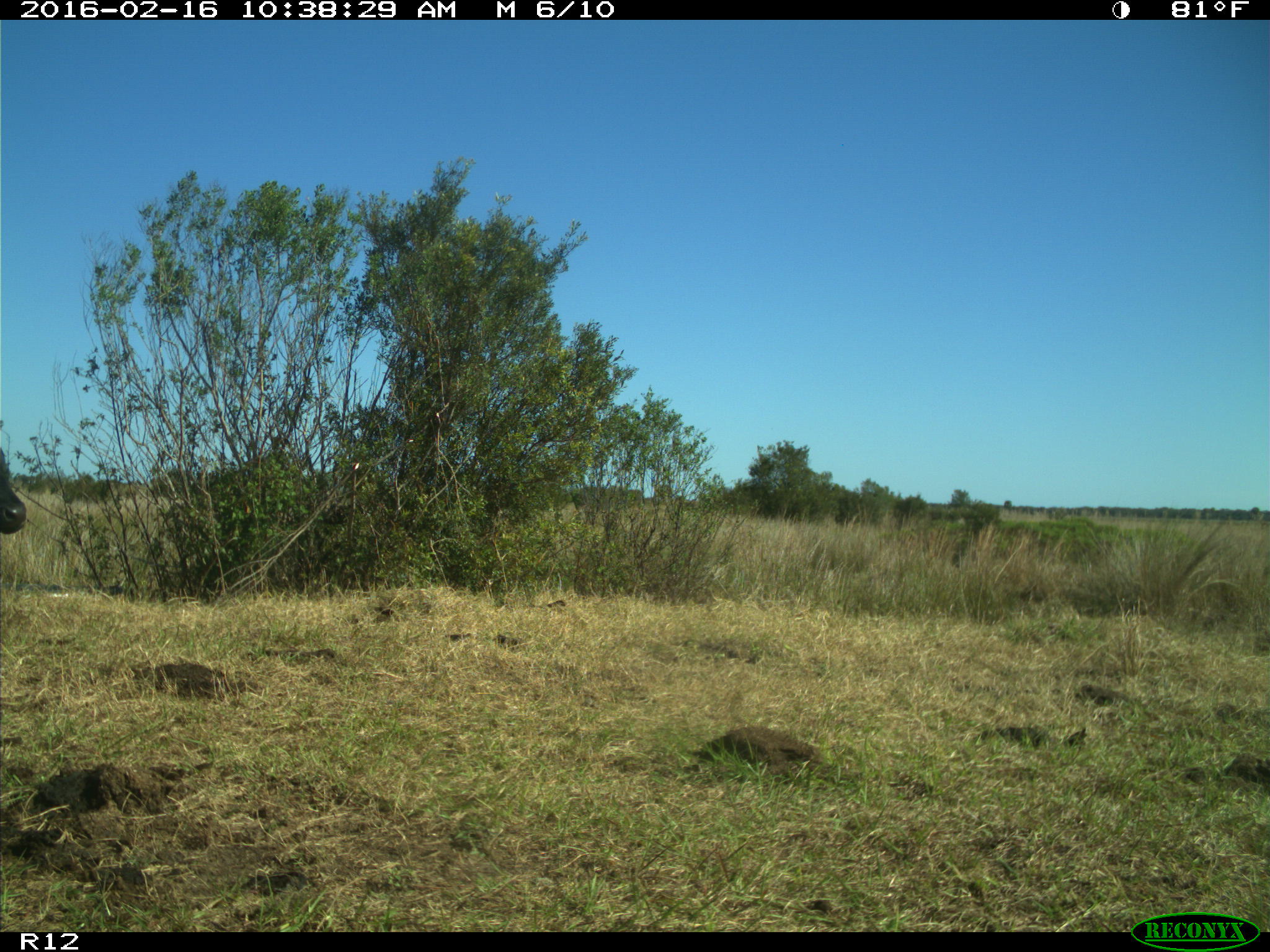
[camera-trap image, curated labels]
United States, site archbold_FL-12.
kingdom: Animalia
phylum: Chordata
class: Mammalia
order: Artiodactyla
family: Bovidae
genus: Bos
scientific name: Bos taurus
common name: domestic cow